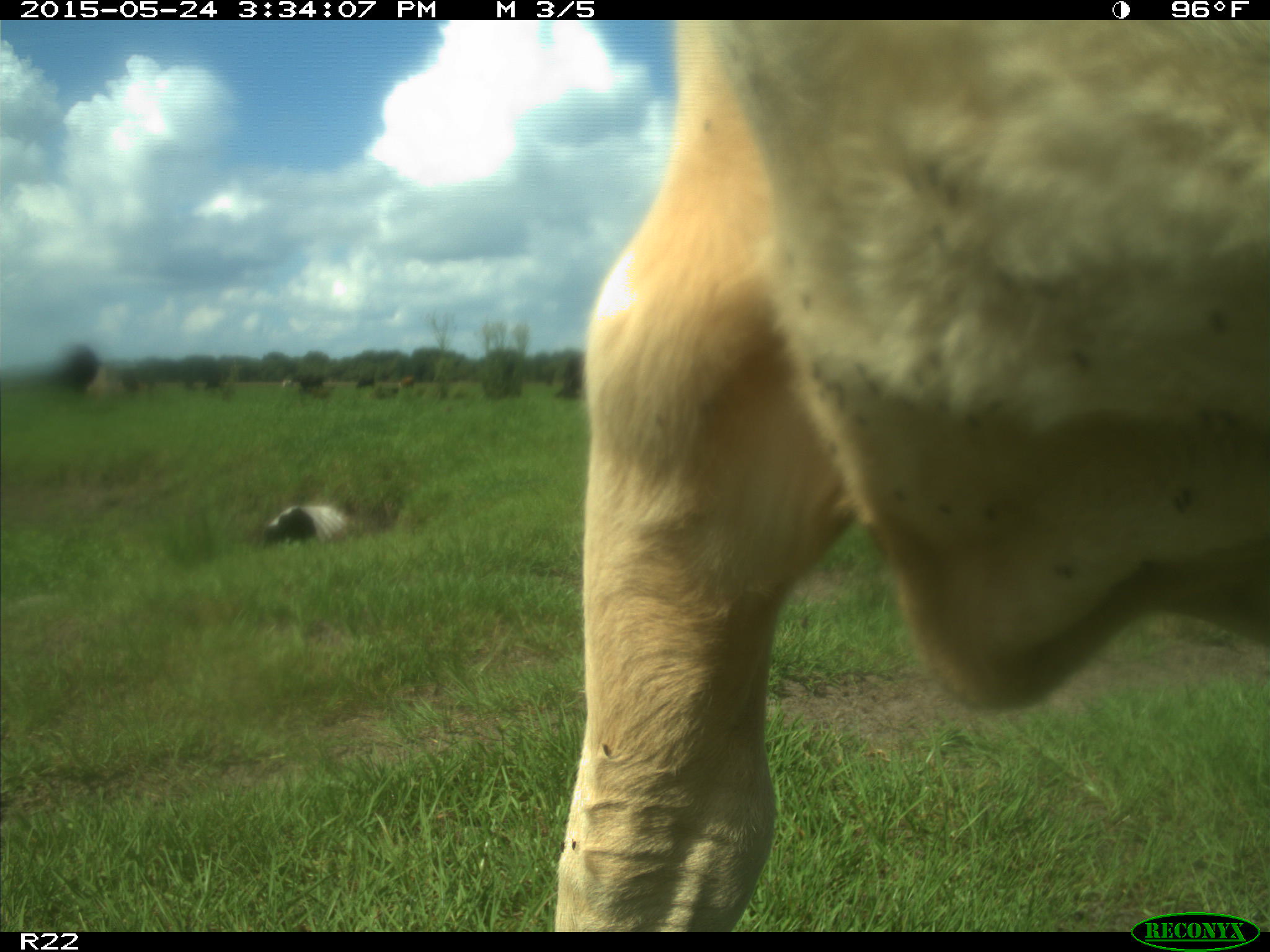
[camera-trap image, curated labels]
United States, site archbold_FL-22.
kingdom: Animalia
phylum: Chordata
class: Mammalia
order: Artiodactyla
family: Bovidae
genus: Bos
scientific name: Bos taurus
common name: domestic cow